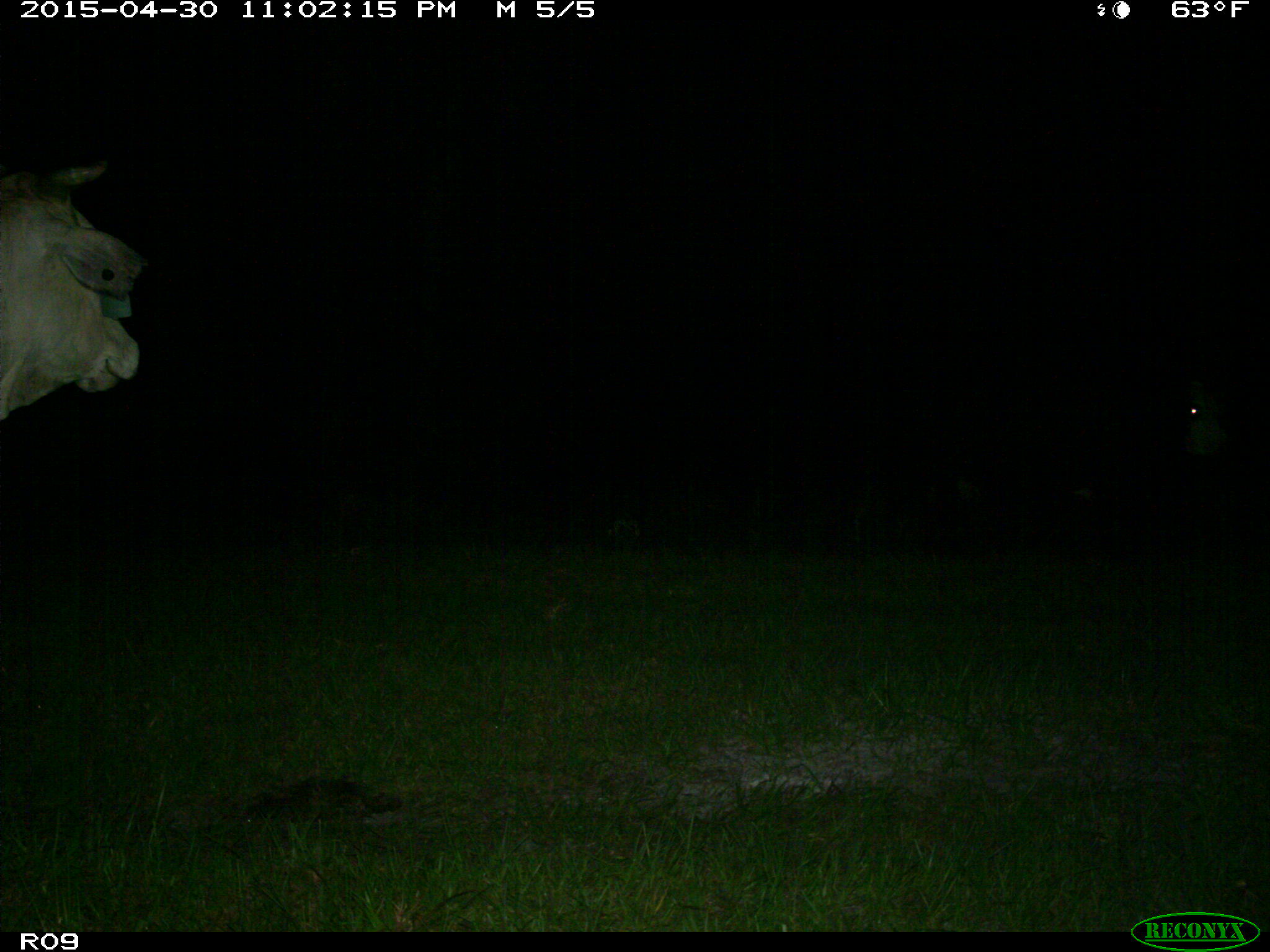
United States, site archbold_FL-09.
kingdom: Animalia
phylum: Chordata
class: Mammalia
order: Artiodactyla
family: Bovidae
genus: Bos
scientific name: Bos taurus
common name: domestic cow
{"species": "Bos taurus (domestic cow)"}